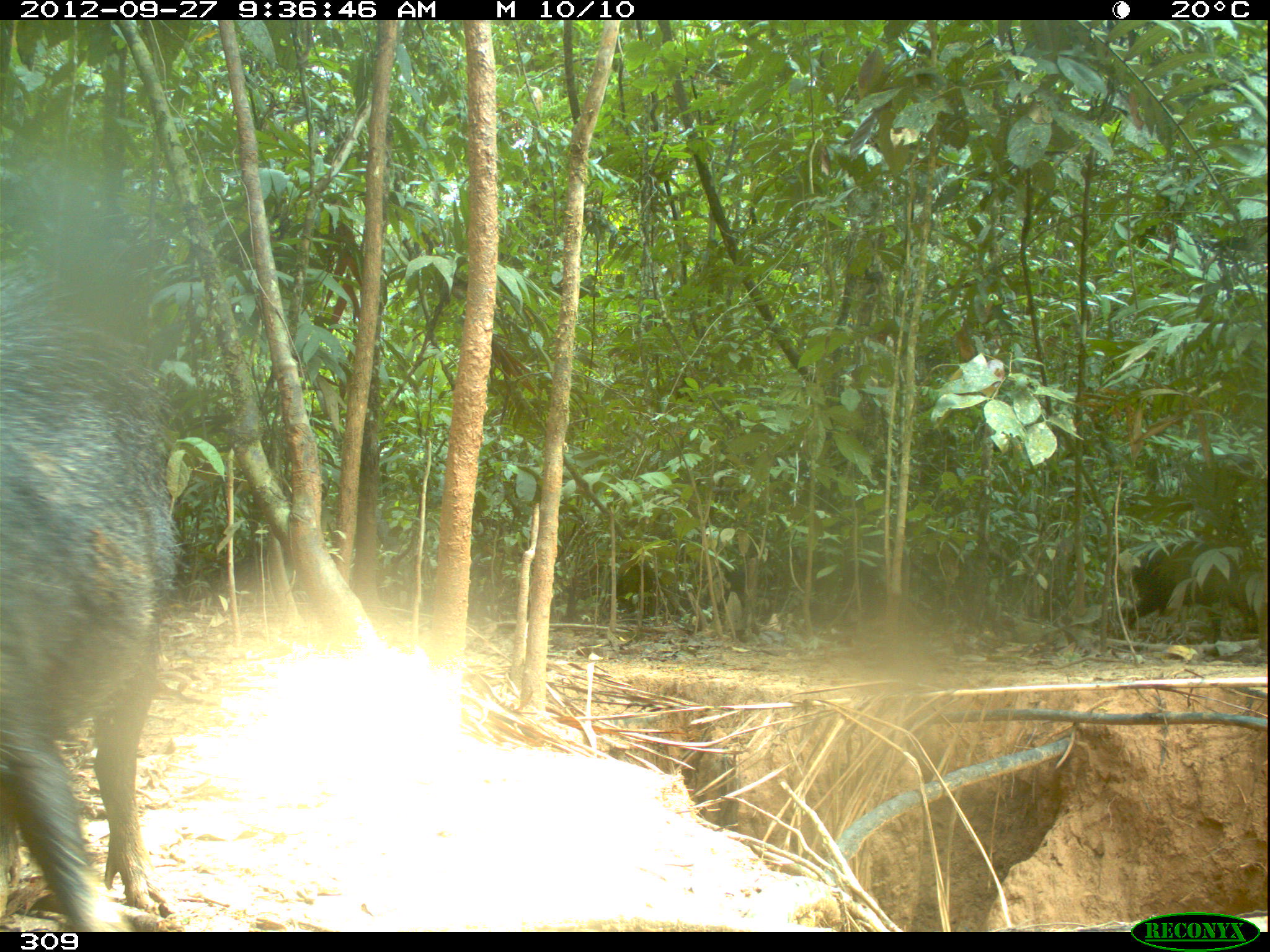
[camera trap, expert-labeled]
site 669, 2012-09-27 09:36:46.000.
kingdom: Animalia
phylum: Chordata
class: Mammalia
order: Artiodactyla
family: Tayassuidae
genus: Tayassu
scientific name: Tayassu pecari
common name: white-lipped peccary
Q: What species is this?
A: Tayassu pecari (white-lipped peccary).